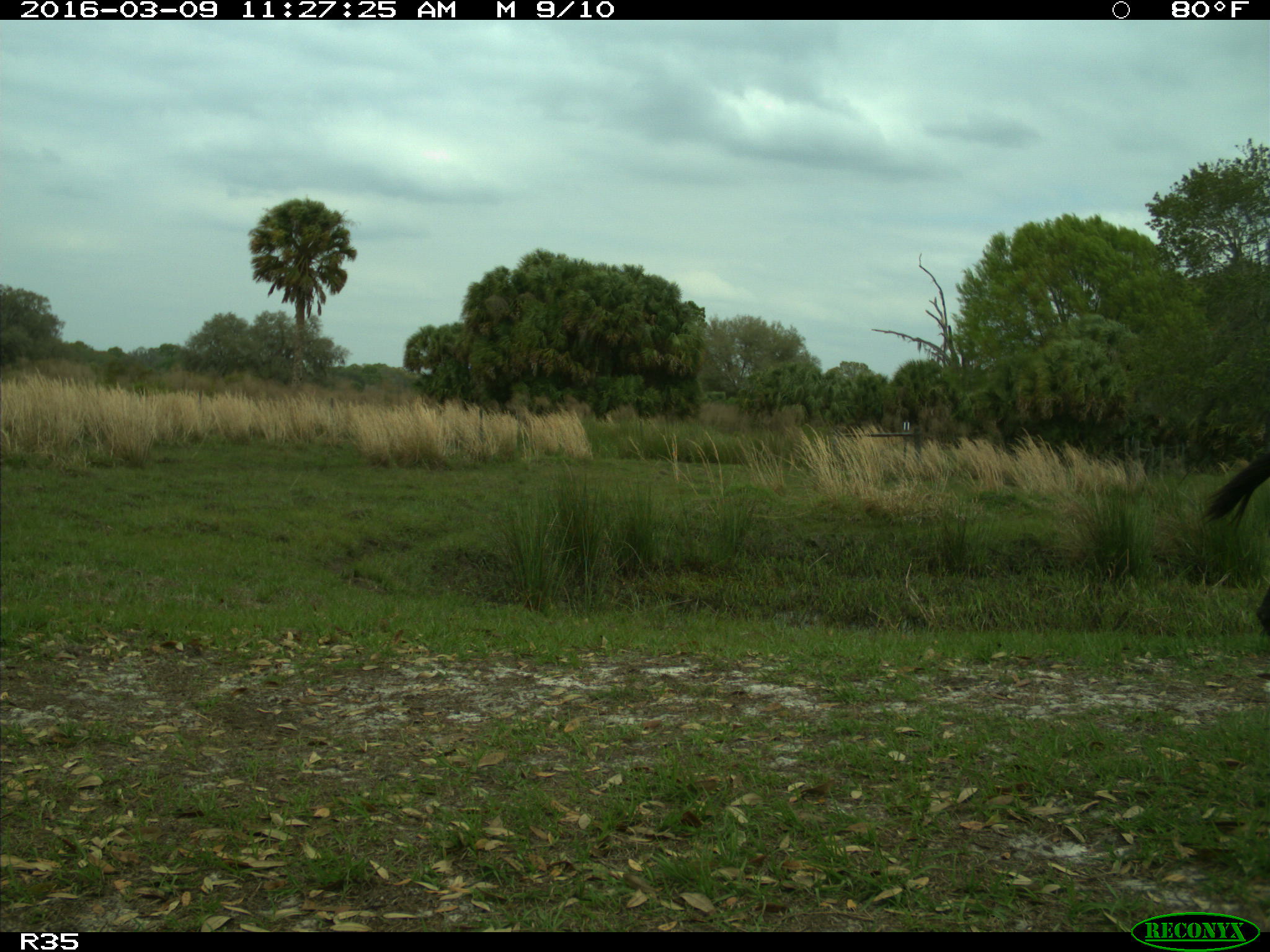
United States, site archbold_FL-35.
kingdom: Animalia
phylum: Chordata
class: Mammalia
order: Artiodactyla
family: Bovidae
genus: Bos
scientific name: Bos taurus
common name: domestic cow